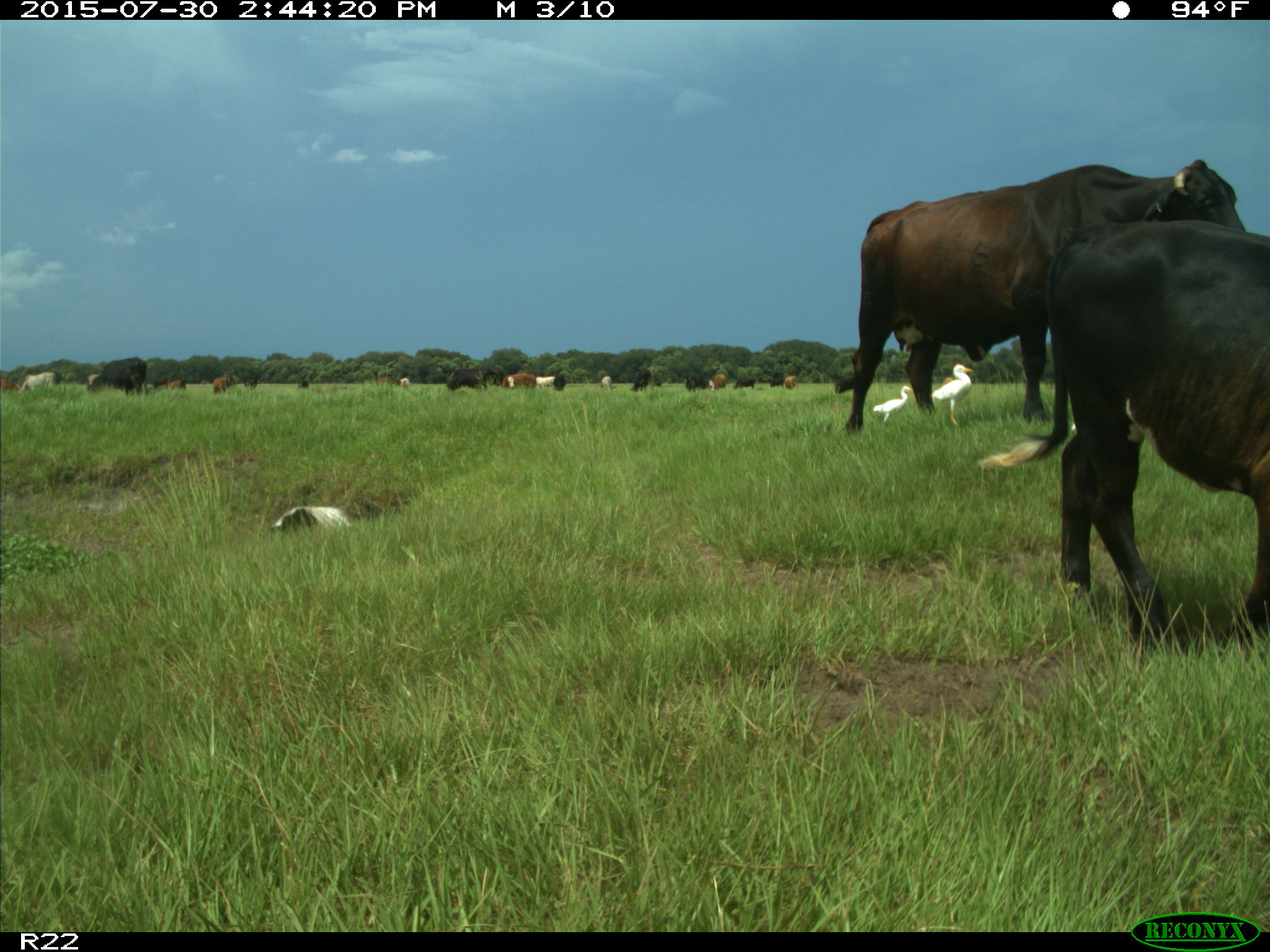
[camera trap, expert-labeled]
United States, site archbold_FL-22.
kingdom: Animalia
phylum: Chordata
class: Mammalia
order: Artiodactyla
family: Bovidae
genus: Bos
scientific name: Bos taurus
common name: domestic cow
Bos taurus (domestic cow).